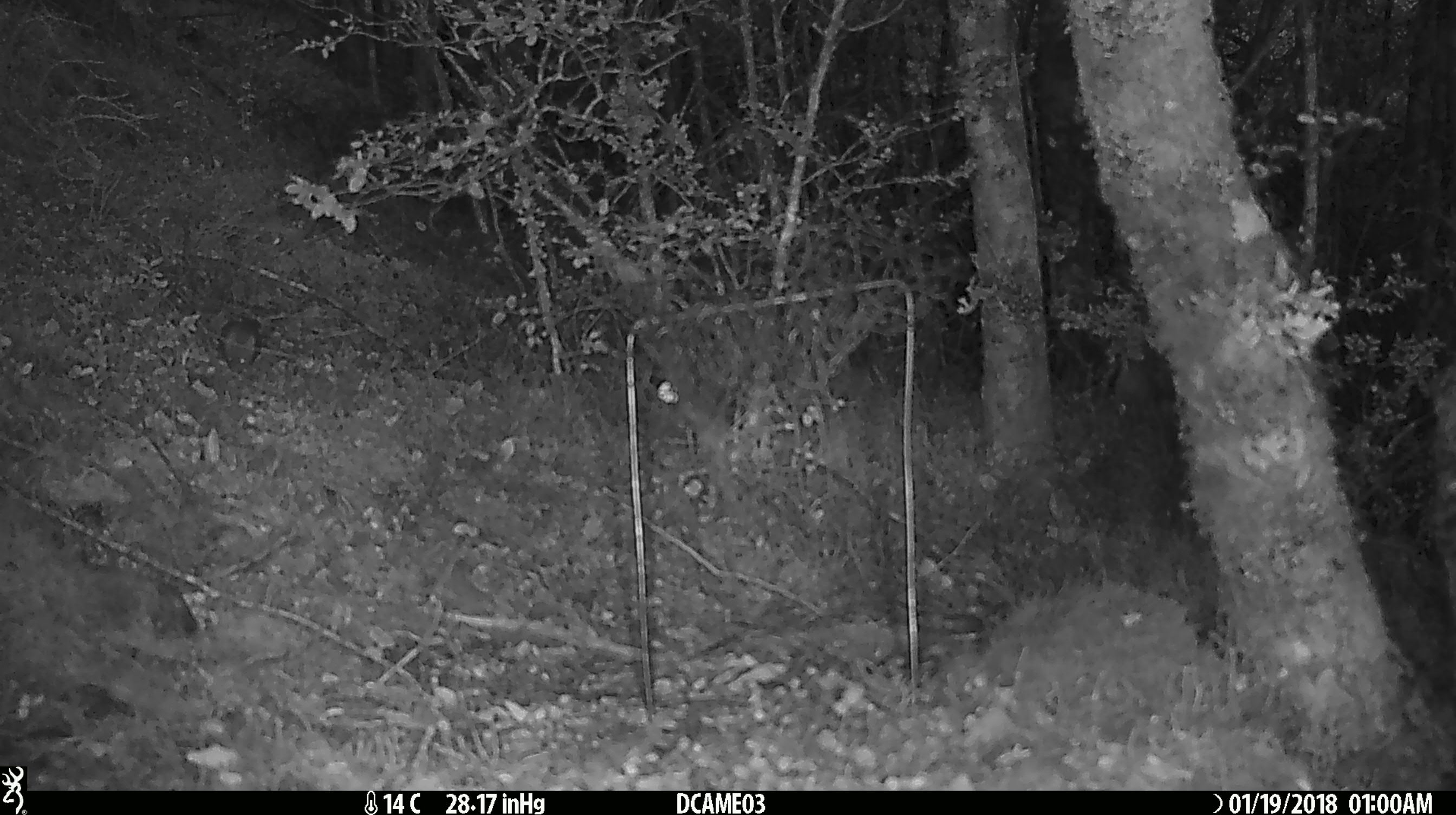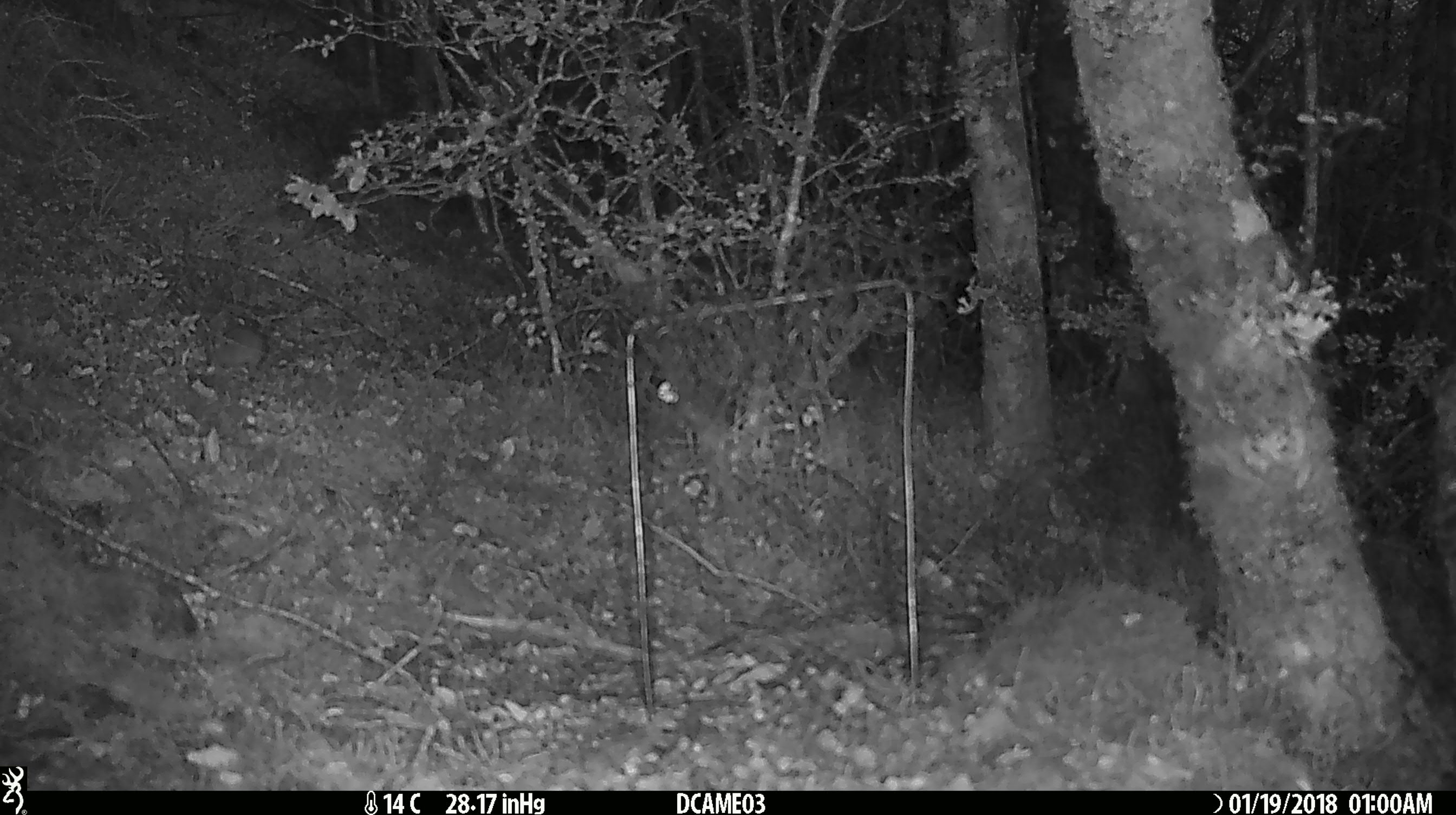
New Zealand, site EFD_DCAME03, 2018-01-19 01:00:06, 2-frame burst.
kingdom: Animalia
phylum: Chordata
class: Mammalia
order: Rodentia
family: Muridae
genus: Mus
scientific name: Mus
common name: mouse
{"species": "mouse (Mus)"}